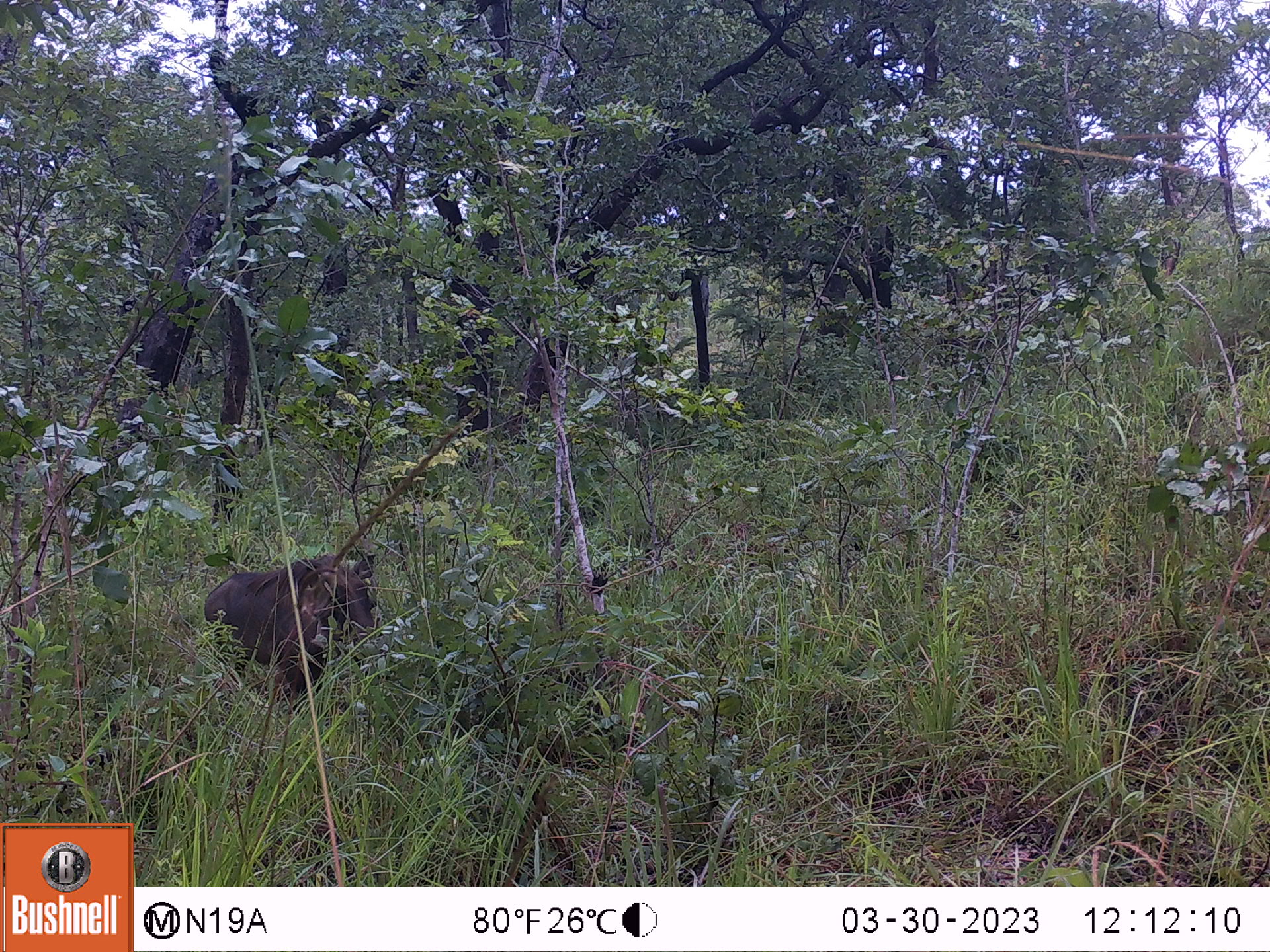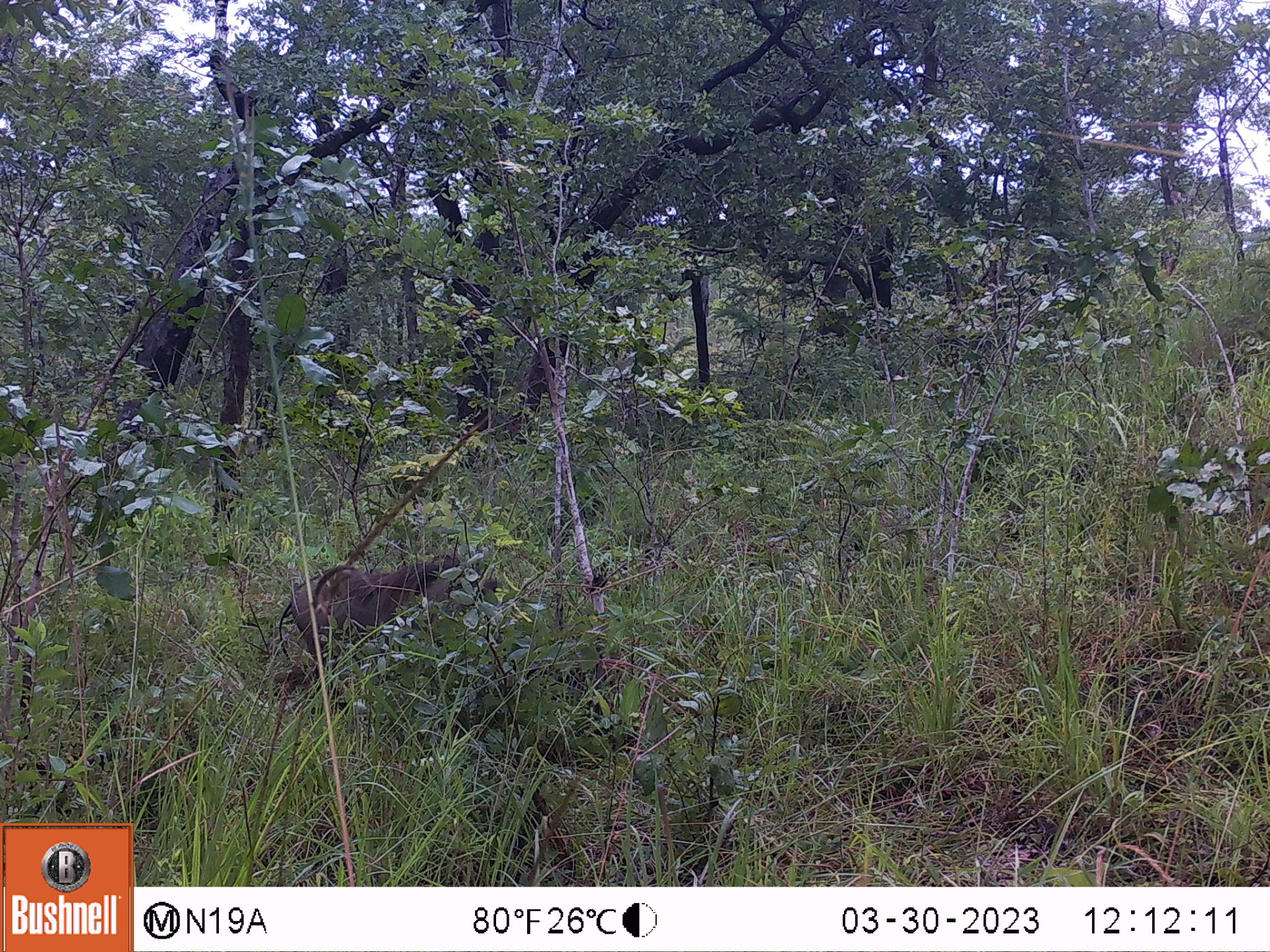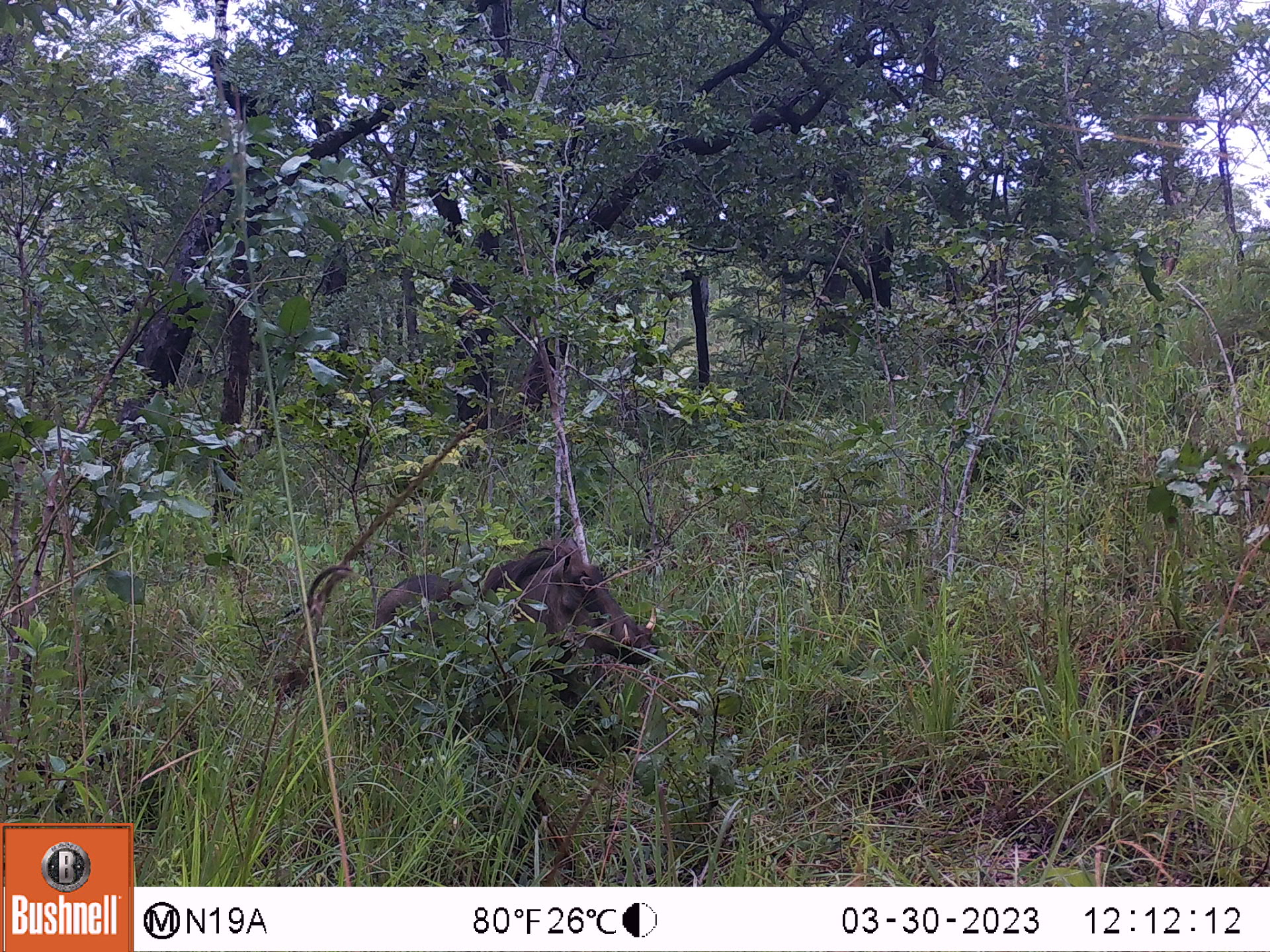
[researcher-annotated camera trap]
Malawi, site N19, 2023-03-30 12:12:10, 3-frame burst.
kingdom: Animalia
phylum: Chordata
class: Mammalia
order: Artiodactyla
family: Suidae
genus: Phacochoerus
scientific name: Phacochoerus africanus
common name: common warthog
Common warthog (Phacochoerus africanus), count 1.